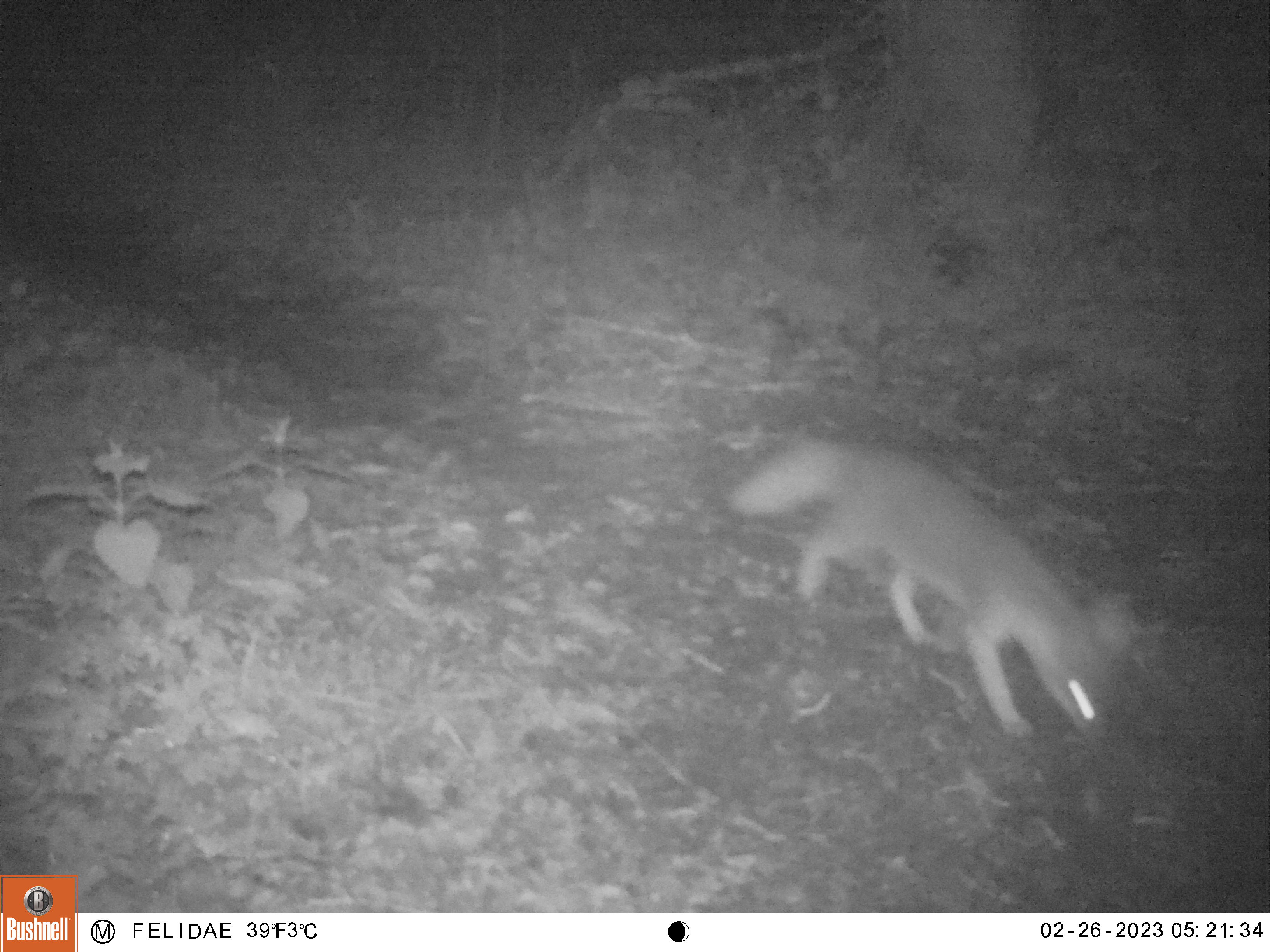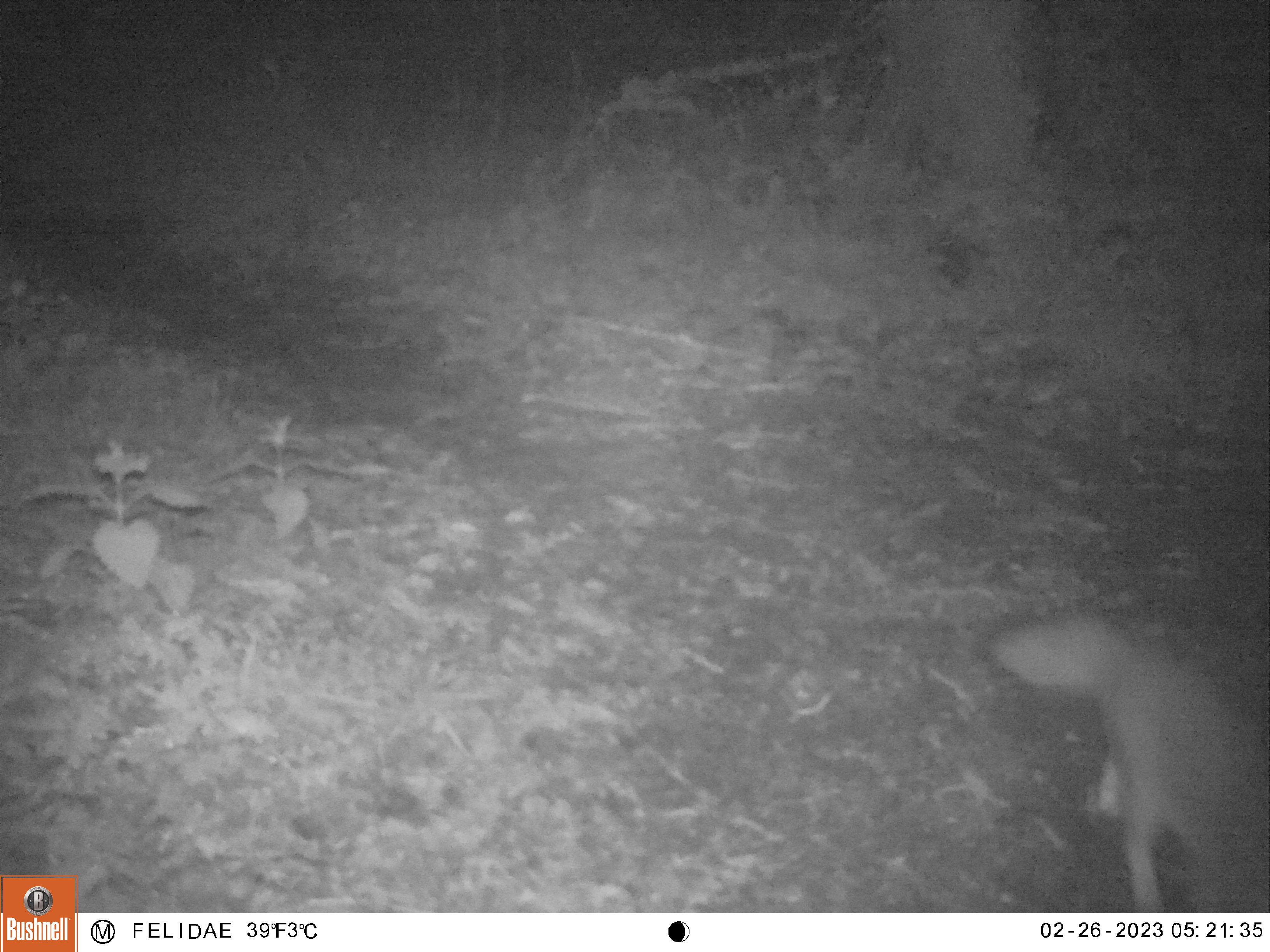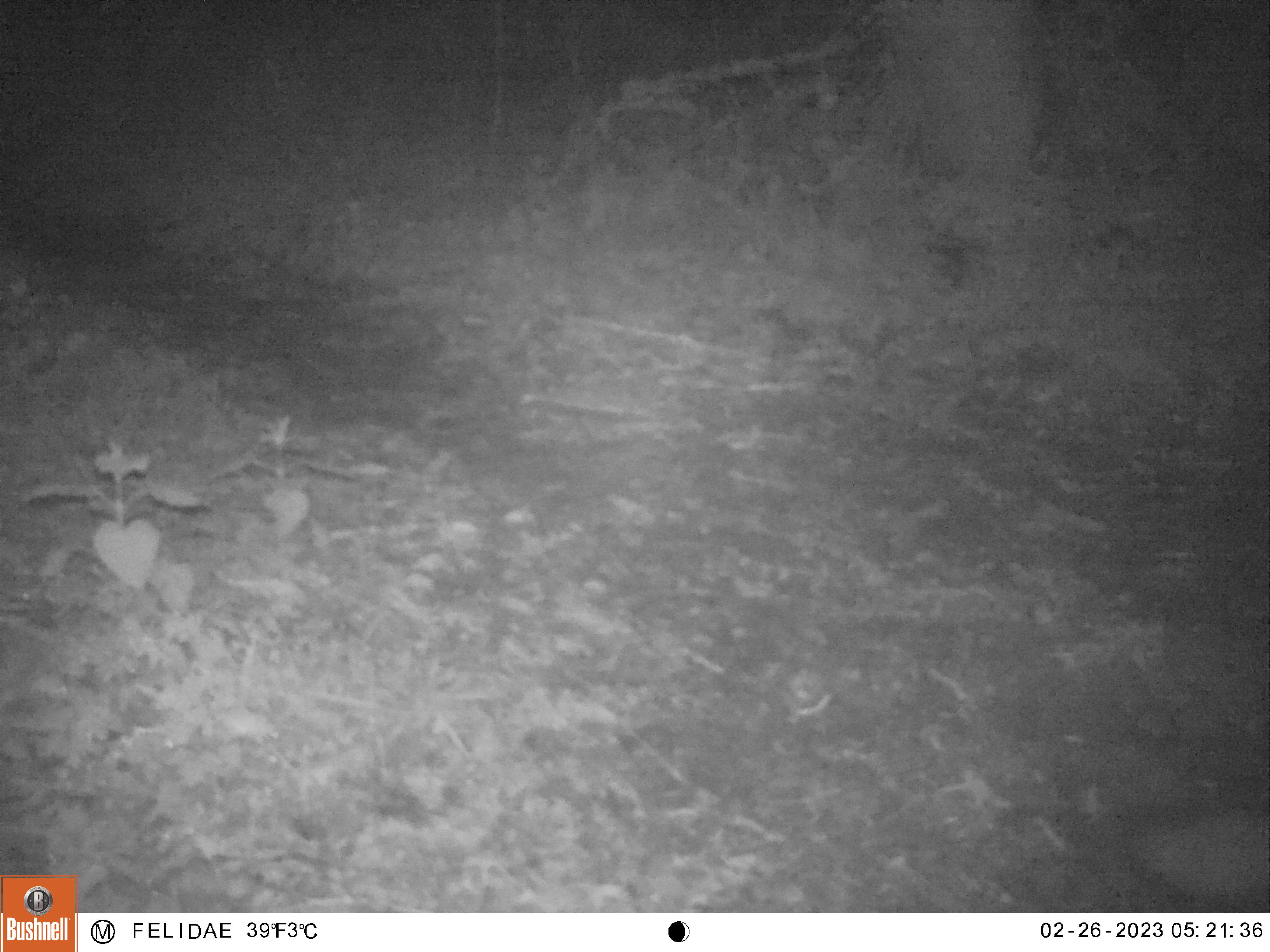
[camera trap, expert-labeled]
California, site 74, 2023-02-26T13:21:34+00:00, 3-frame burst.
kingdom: Animalia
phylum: Chordata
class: Mammalia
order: Carnivora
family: Canidae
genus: Urocyon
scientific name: Urocyon cinereoargenteus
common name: gray fox